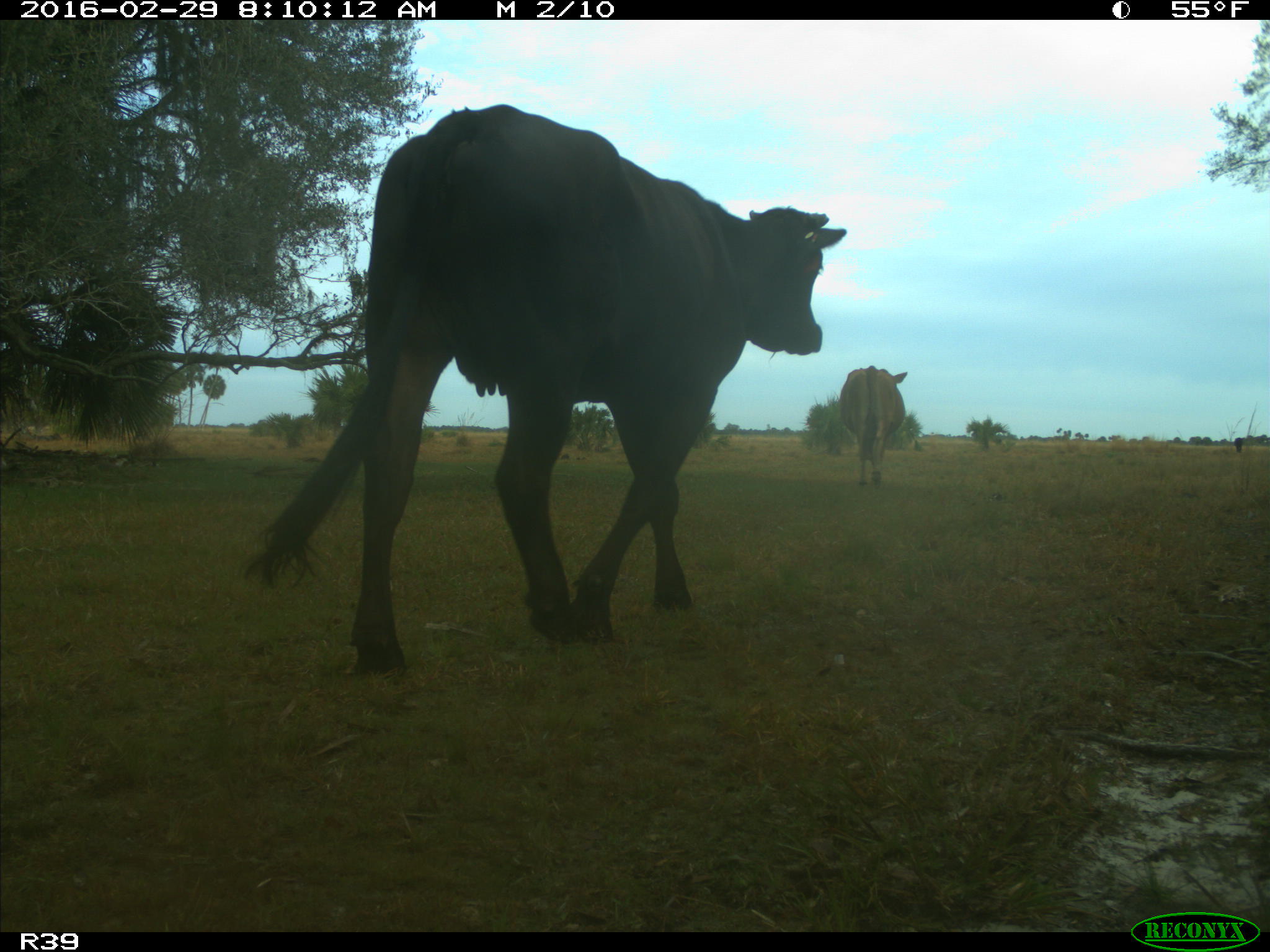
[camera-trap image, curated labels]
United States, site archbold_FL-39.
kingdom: Animalia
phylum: Chordata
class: Mammalia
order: Artiodactyla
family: Bovidae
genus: Bos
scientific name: Bos taurus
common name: domestic cow